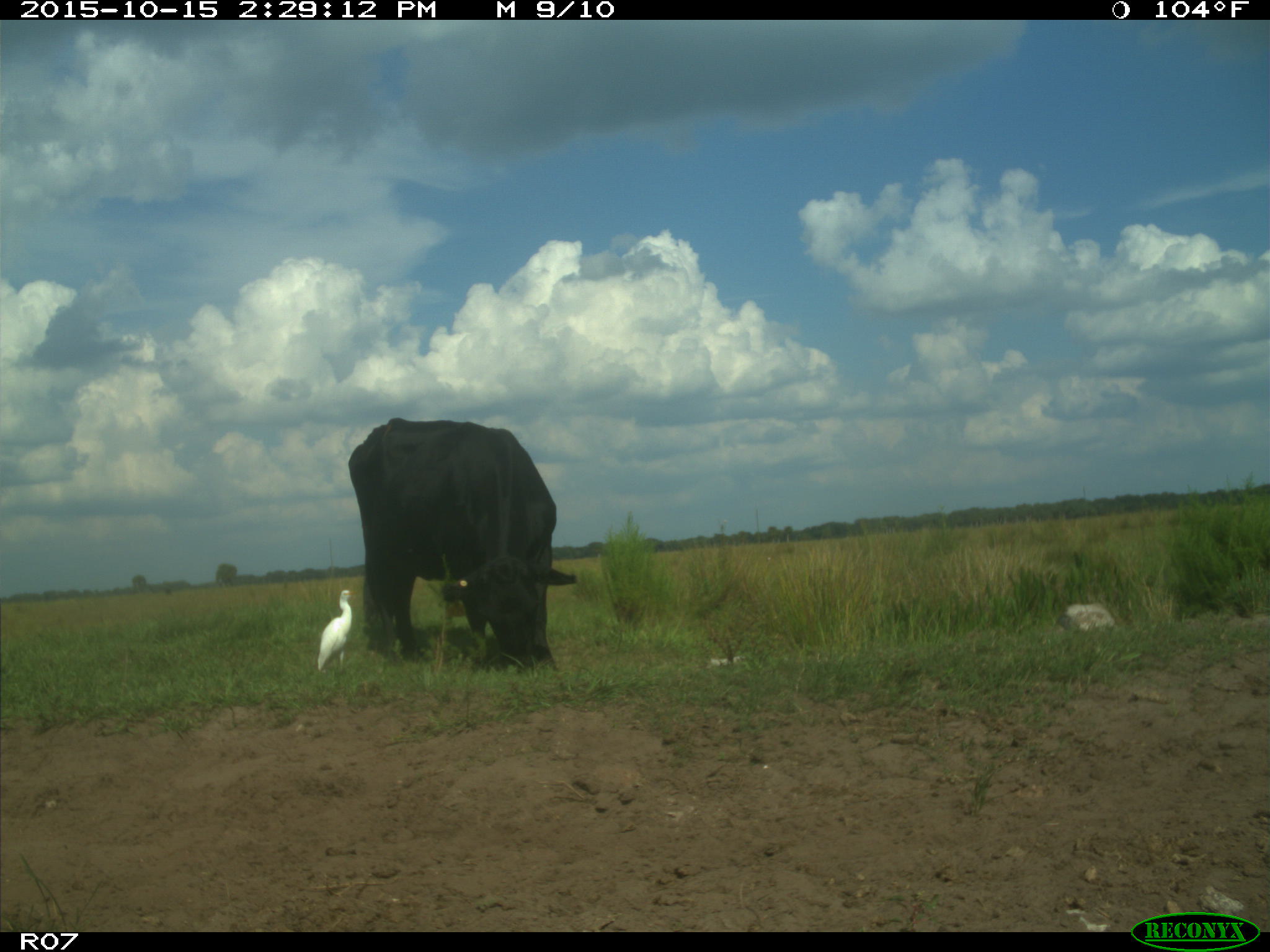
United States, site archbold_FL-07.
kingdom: Animalia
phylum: Chordata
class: Mammalia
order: Artiodactyla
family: Bovidae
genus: Bos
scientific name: Bos taurus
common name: domestic cow